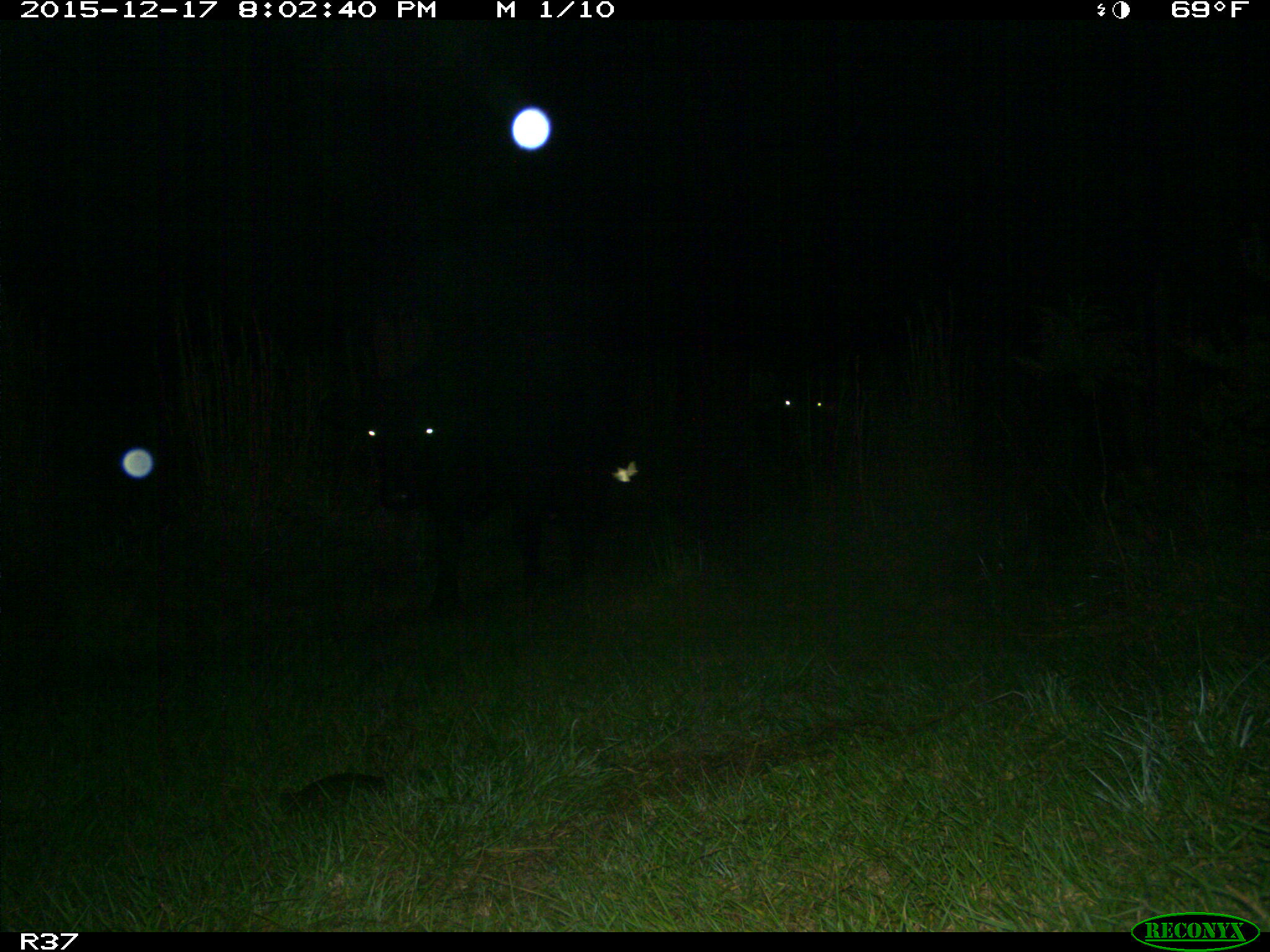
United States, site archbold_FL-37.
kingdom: Animalia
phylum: Chordata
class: Mammalia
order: Artiodactyla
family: Bovidae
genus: Bos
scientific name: Bos taurus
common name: domestic cow